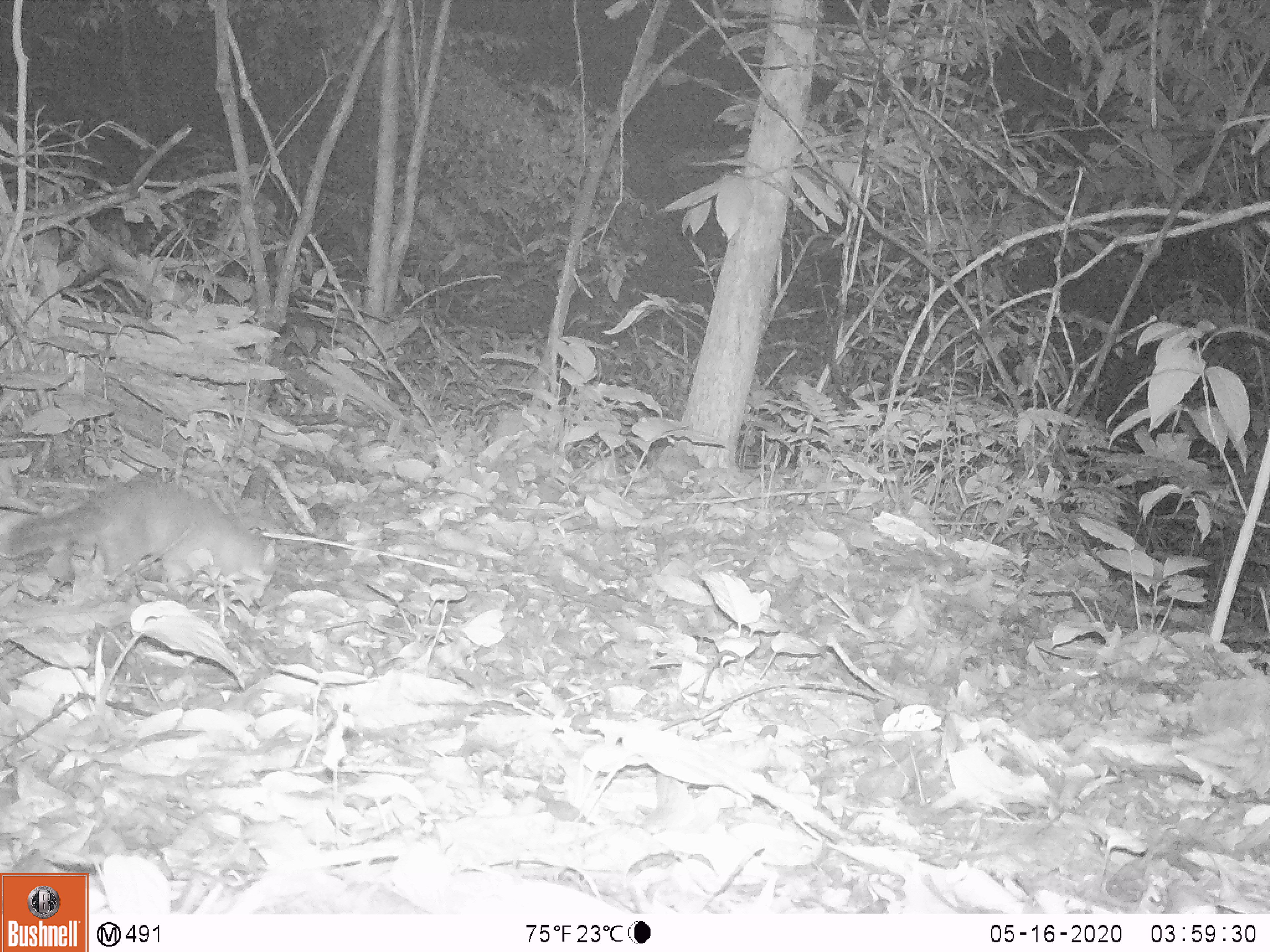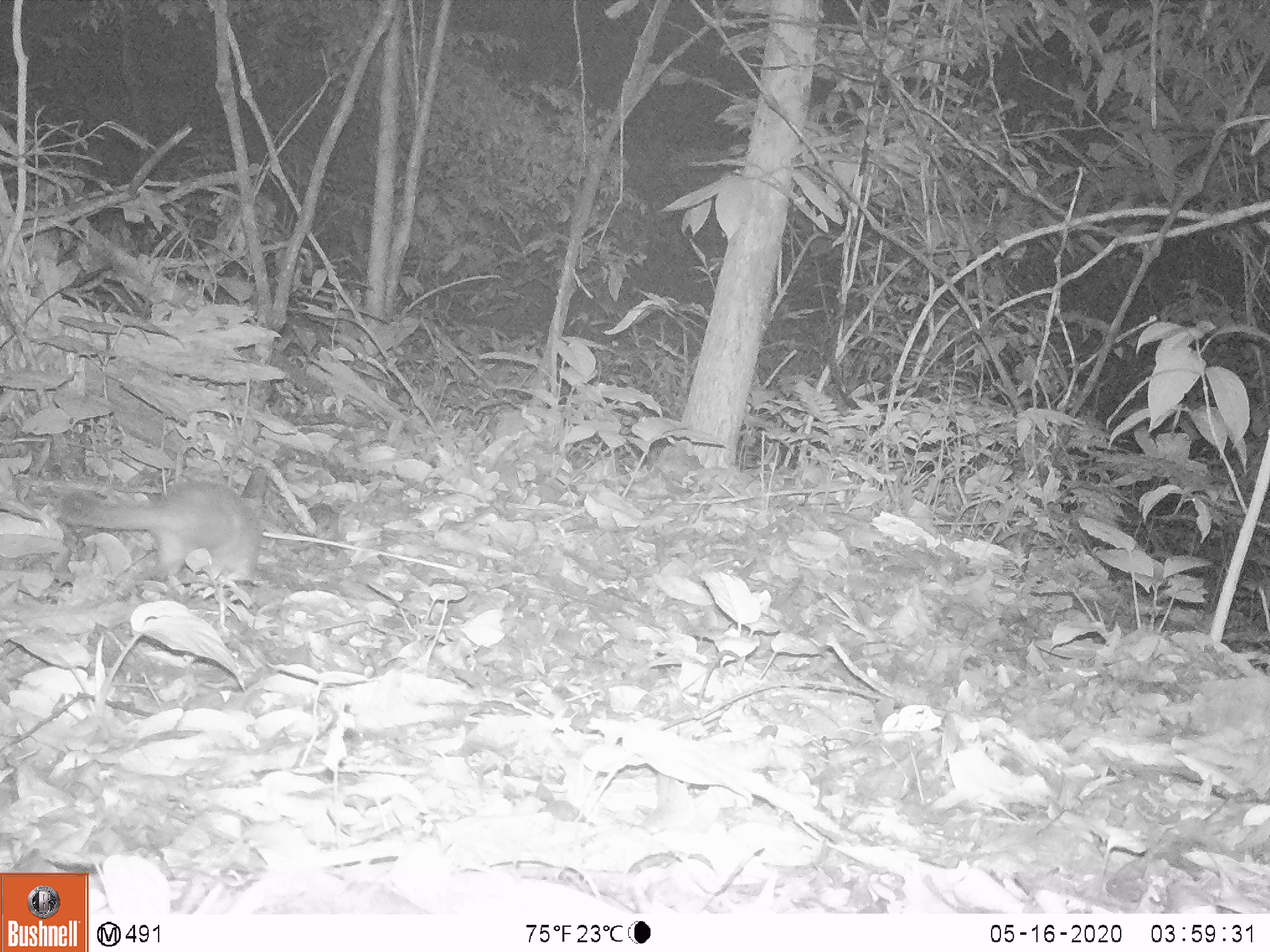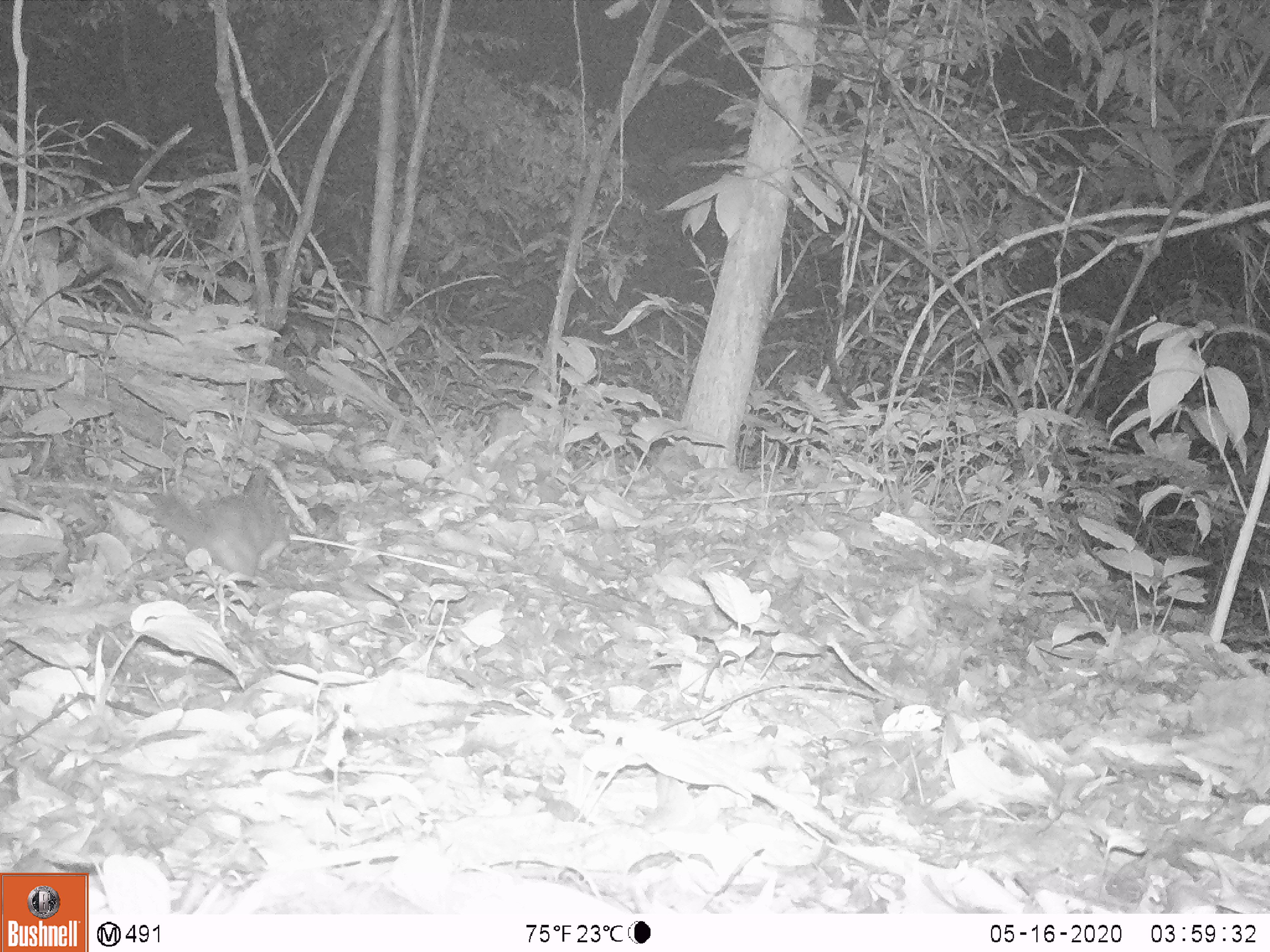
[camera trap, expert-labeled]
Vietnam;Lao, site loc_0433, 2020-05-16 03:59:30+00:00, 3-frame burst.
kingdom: Animalia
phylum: Chordata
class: Mammalia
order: Carnivora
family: Mustelidae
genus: Melogale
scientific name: Melogale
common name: ferret badger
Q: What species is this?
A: Ferret badger (Melogale).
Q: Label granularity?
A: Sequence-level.